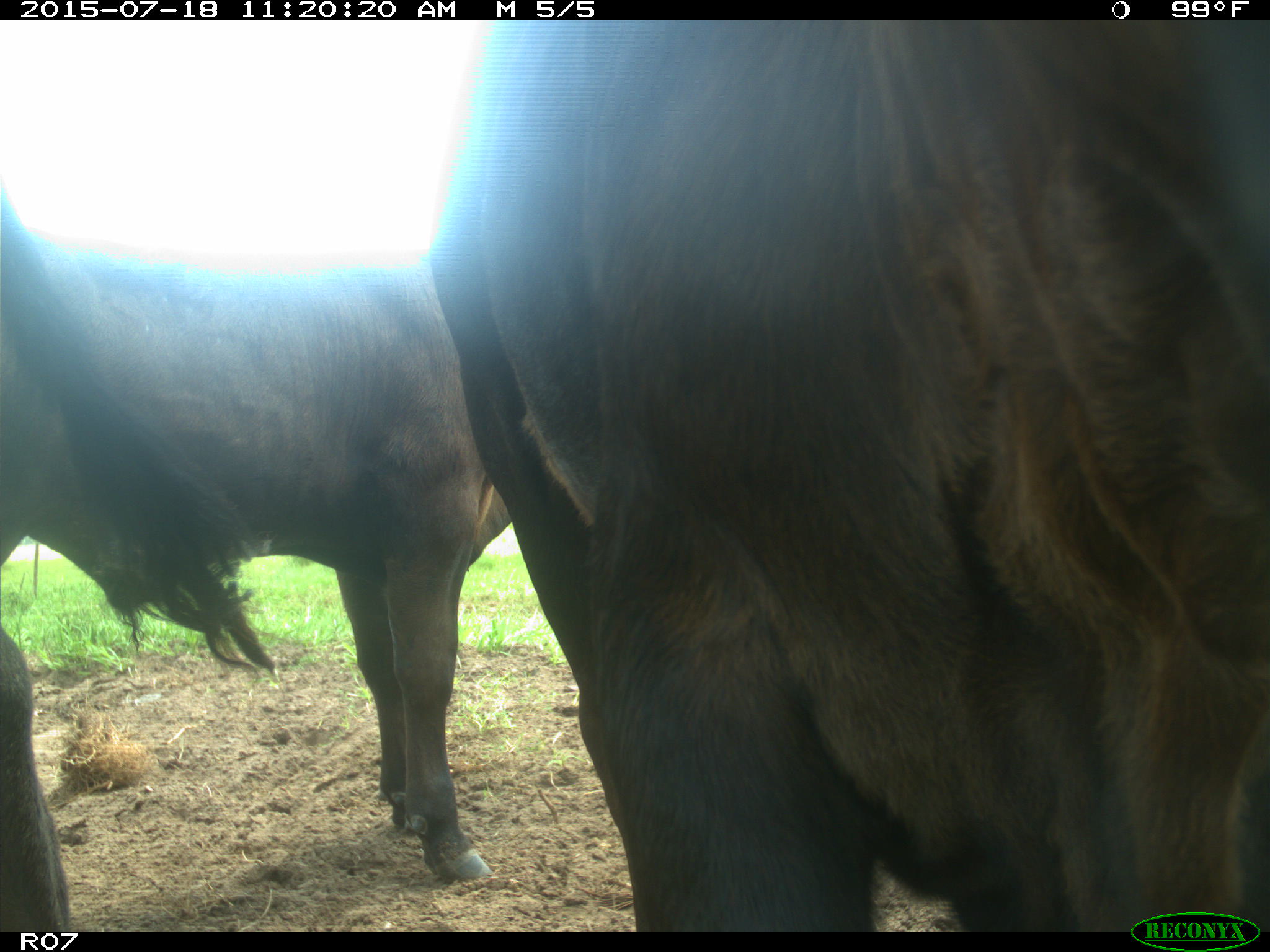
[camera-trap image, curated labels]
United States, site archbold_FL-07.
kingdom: Animalia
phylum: Chordata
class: Mammalia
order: Artiodactyla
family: Bovidae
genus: Bos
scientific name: Bos taurus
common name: domestic cow